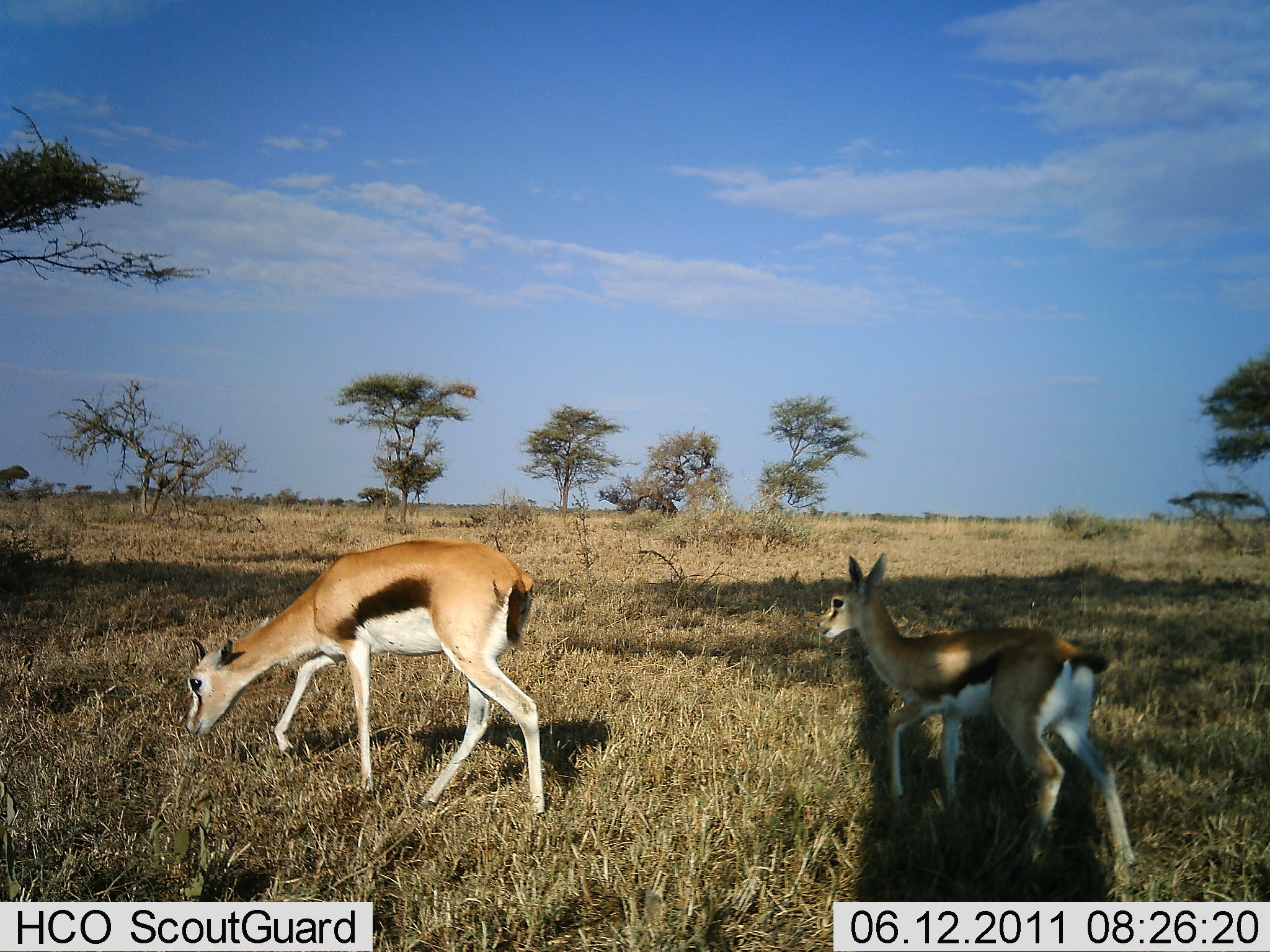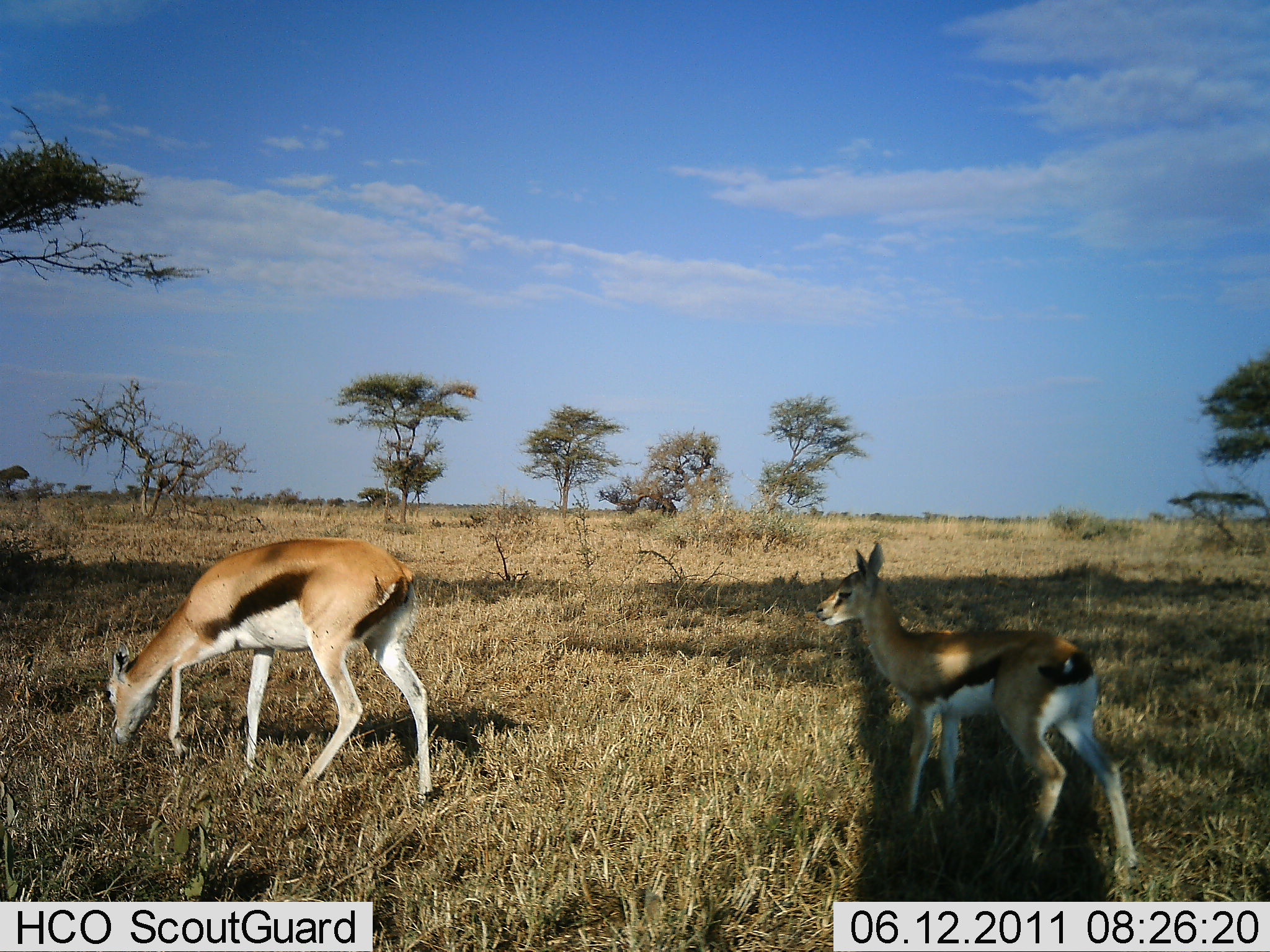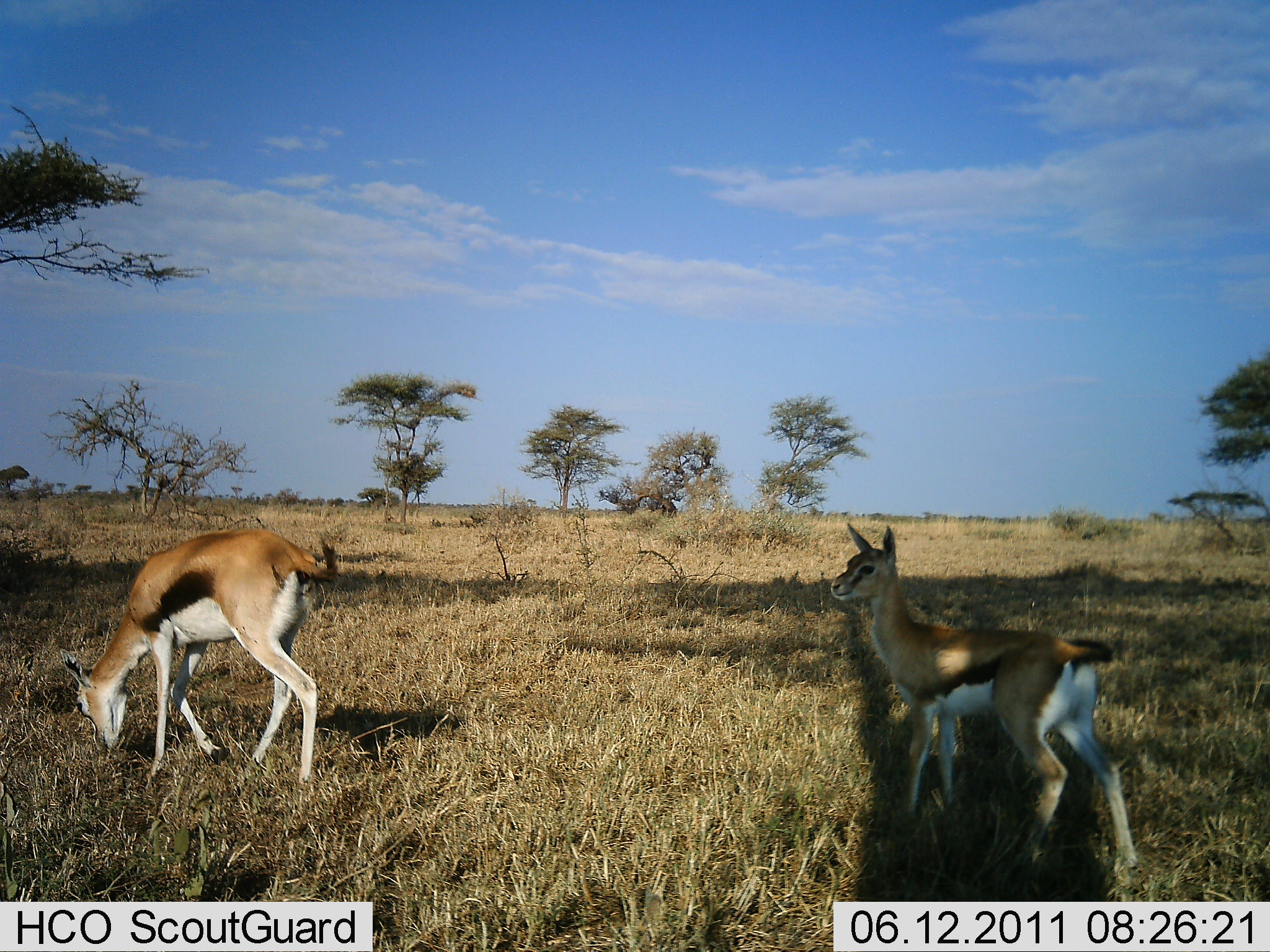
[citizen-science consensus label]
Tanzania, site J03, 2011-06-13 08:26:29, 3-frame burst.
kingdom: Animalia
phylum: Chordata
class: Mammalia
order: Artiodactyla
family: Bovidae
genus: Eudorcas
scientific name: Eudorcas thomsonii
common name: thomson's gazelle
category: gazellethomsons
Gazellethomsons (thomson's gazelle) (Eudorcas thomsonii), count 2. Behavior (volunteer vote fractions): standing 46%, resting 0%, moving 62%, interacting 0%. Young present (vote fraction): 46%. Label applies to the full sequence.